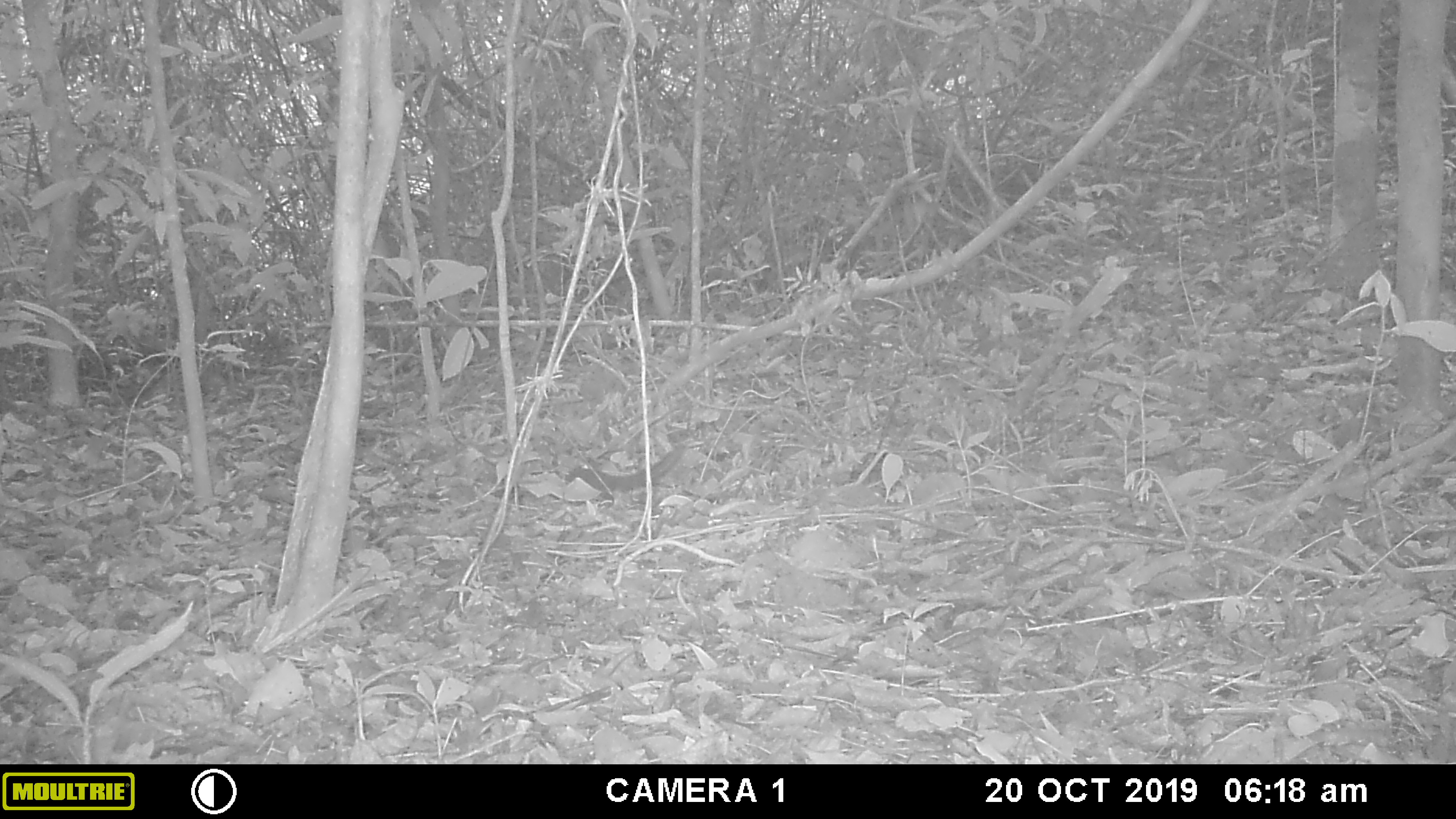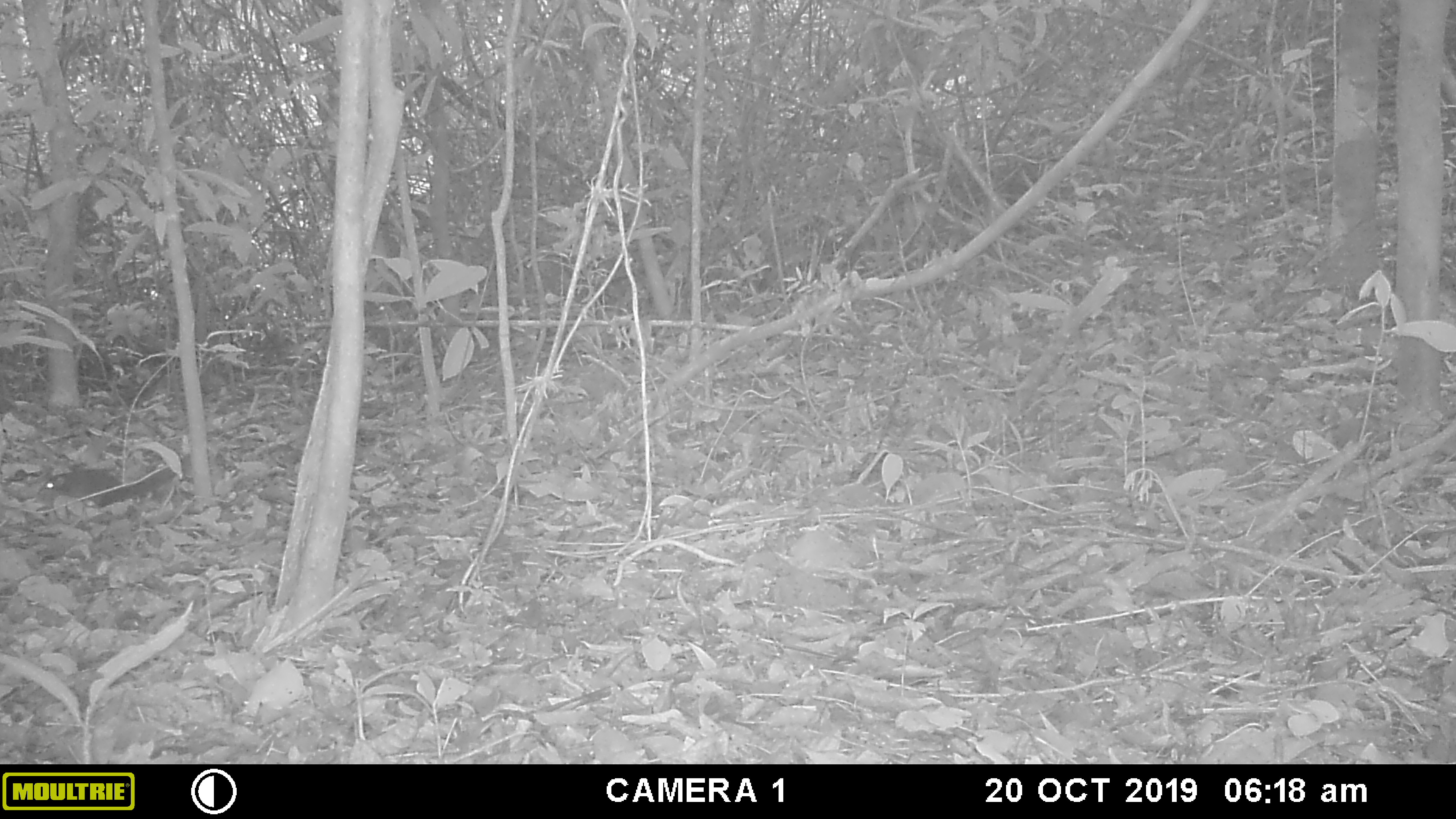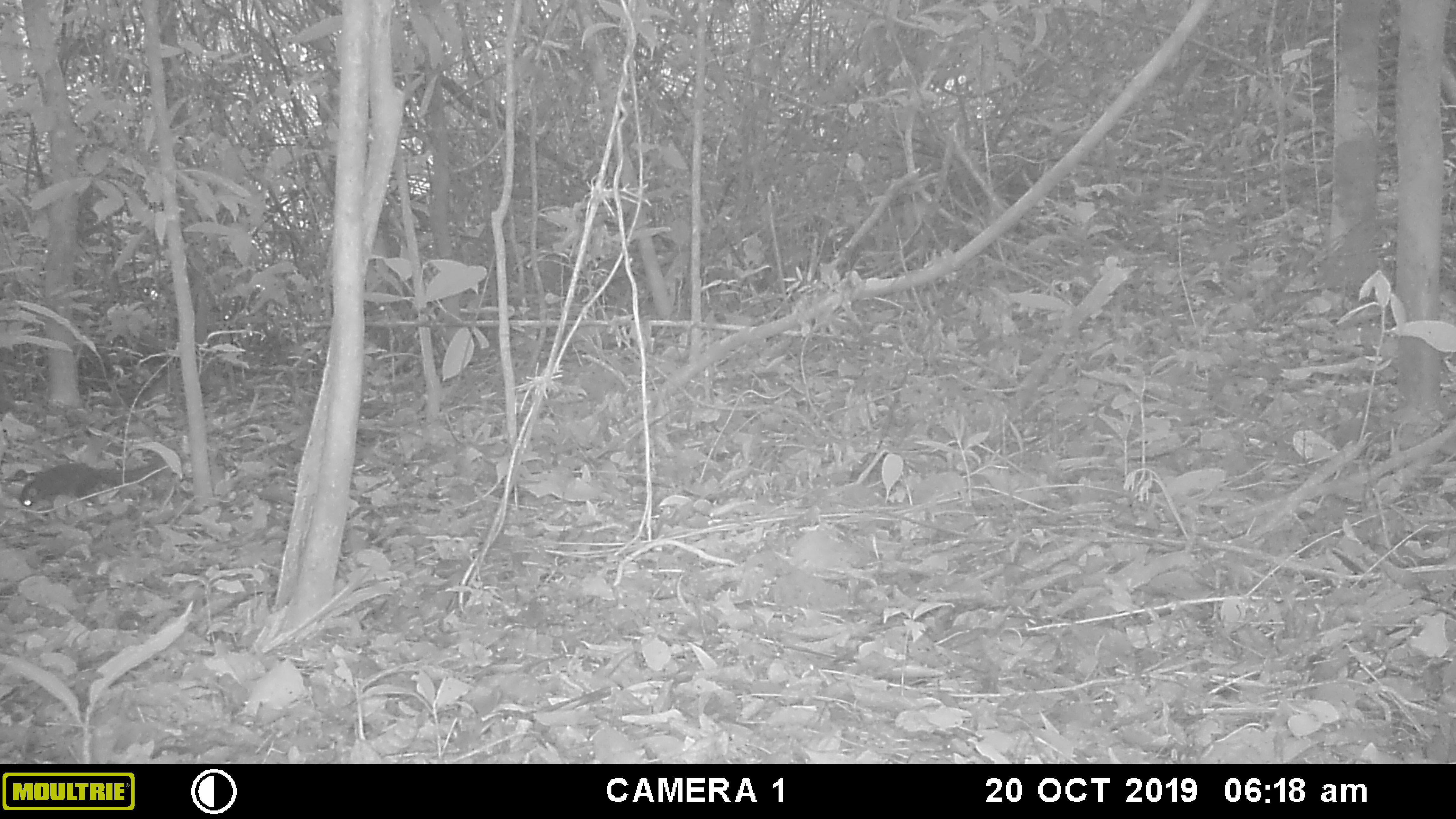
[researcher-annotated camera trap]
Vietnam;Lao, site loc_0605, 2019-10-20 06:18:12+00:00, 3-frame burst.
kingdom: Animalia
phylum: Chordata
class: Mammalia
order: Rodentia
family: Sciuridae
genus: Dremomys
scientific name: Dremomys rufigenis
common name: red-cheeked squirrel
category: red cheeked squirrel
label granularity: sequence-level